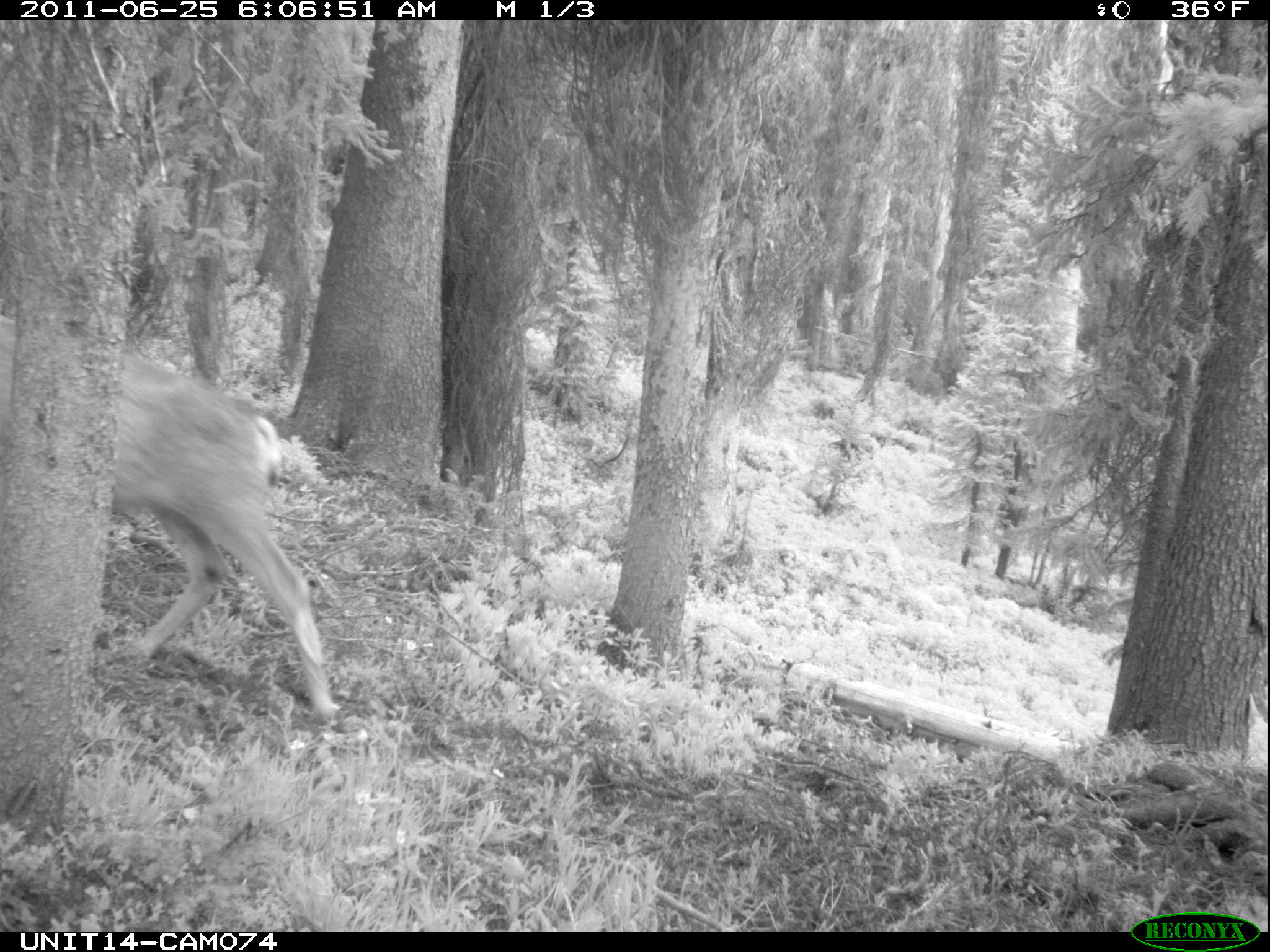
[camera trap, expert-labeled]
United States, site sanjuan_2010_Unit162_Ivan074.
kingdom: Animalia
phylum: Chordata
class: Mammalia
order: Artiodactyla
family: Cervidae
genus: Odocoileus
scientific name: Odocoileus hemionus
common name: mule deer